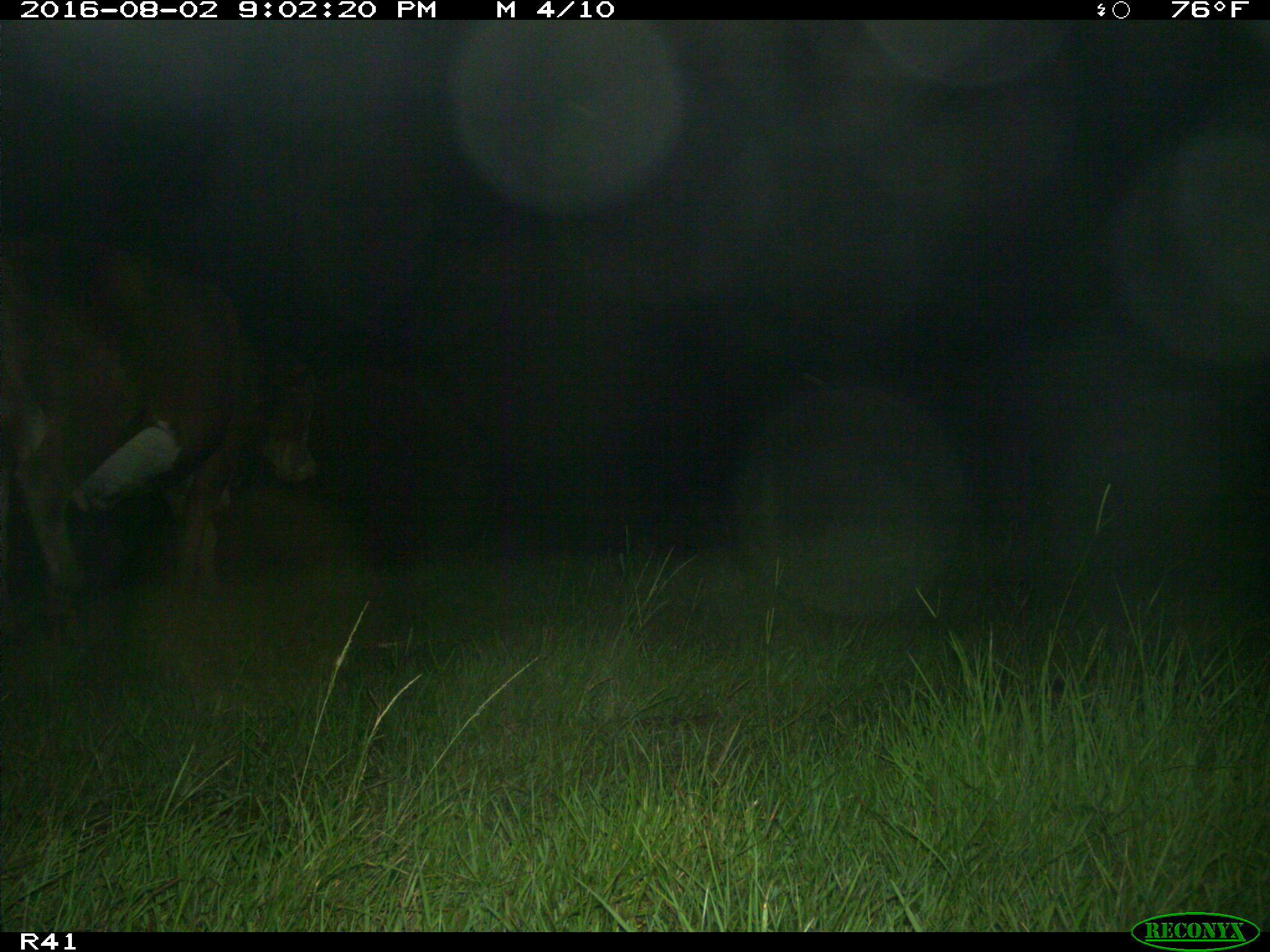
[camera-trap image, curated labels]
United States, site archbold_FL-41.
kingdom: Animalia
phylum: Chordata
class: Mammalia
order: Artiodactyla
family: Bovidae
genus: Bos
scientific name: Bos taurus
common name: domestic cow